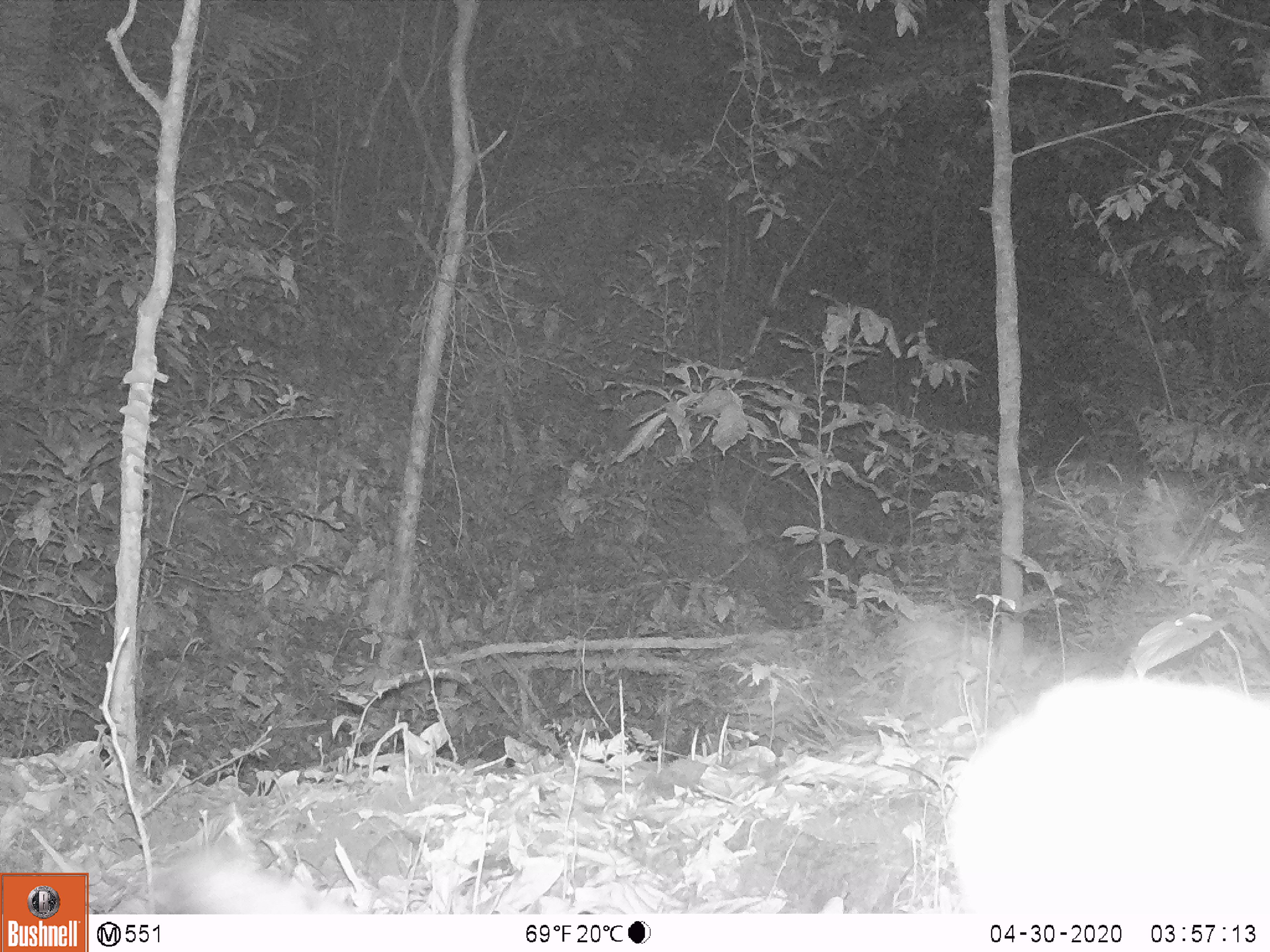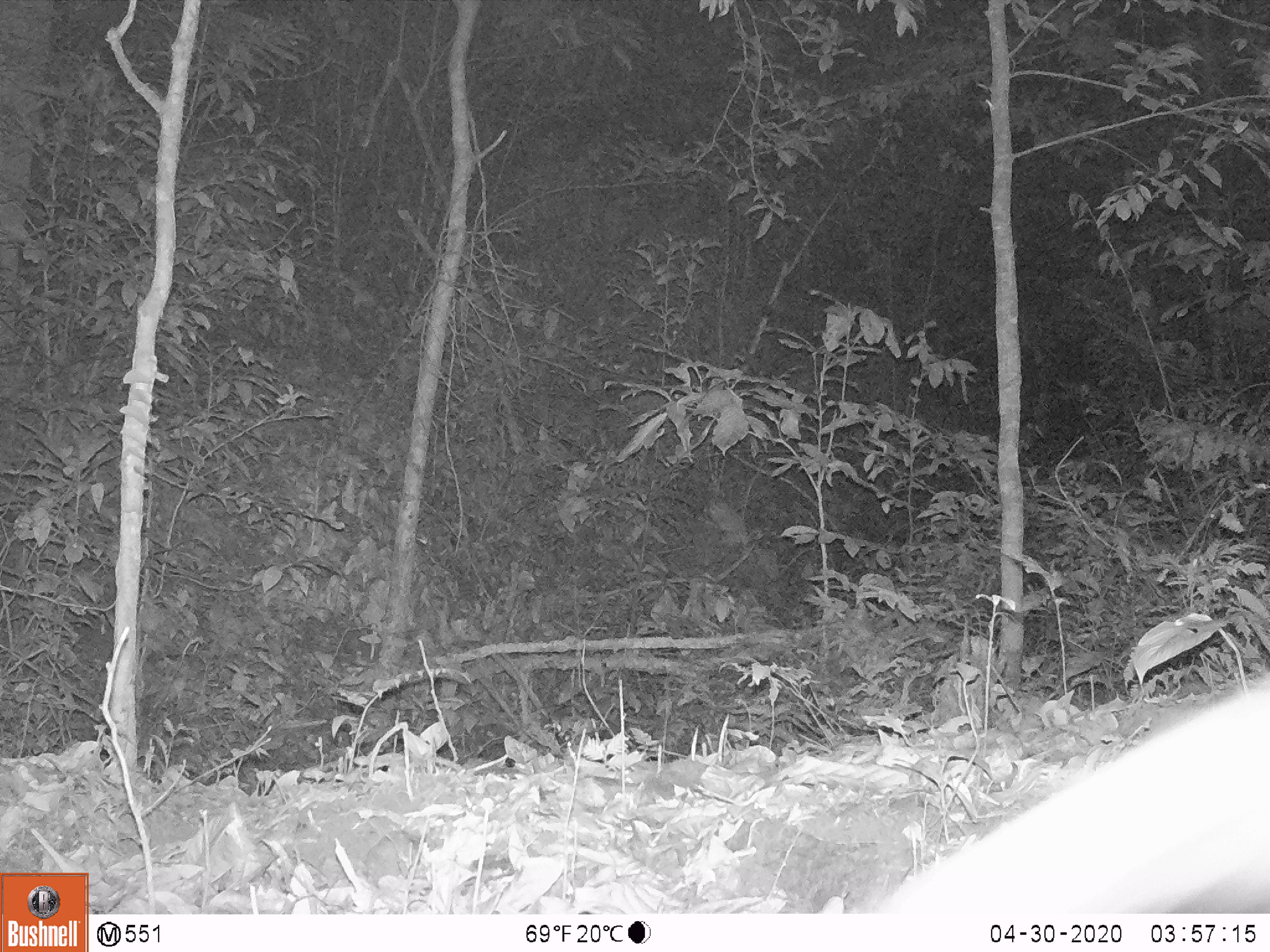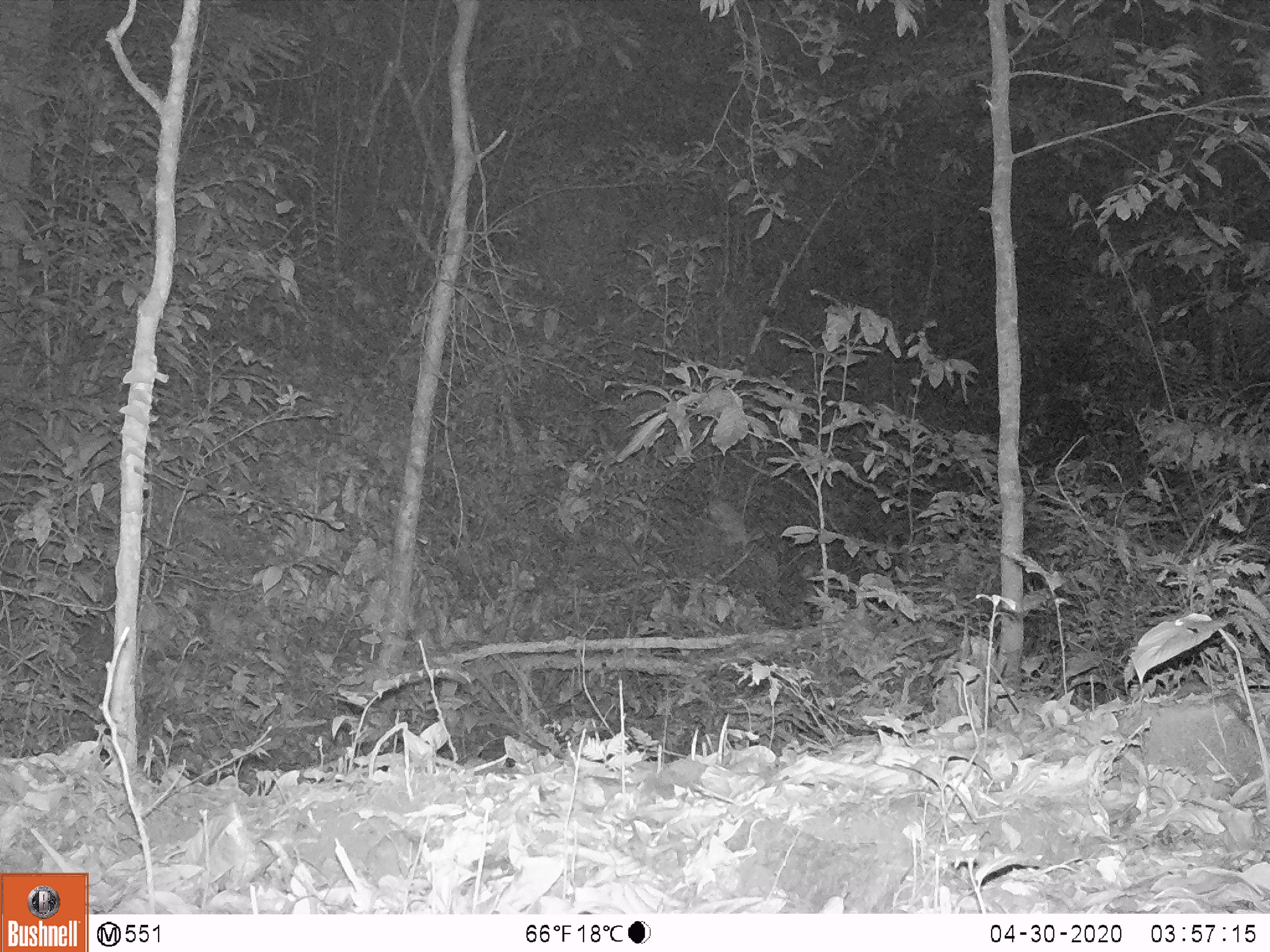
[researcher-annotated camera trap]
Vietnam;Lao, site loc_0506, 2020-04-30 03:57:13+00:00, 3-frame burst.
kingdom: Animalia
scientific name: Animalia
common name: animal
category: unidentified animal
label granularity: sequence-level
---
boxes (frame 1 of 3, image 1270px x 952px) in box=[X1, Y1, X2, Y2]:
unidentified animal: box=[933, 668, 1270, 913]; box=[147, 843, 361, 914]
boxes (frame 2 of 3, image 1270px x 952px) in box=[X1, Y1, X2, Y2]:
unidentified animal: box=[807, 664, 1268, 911]